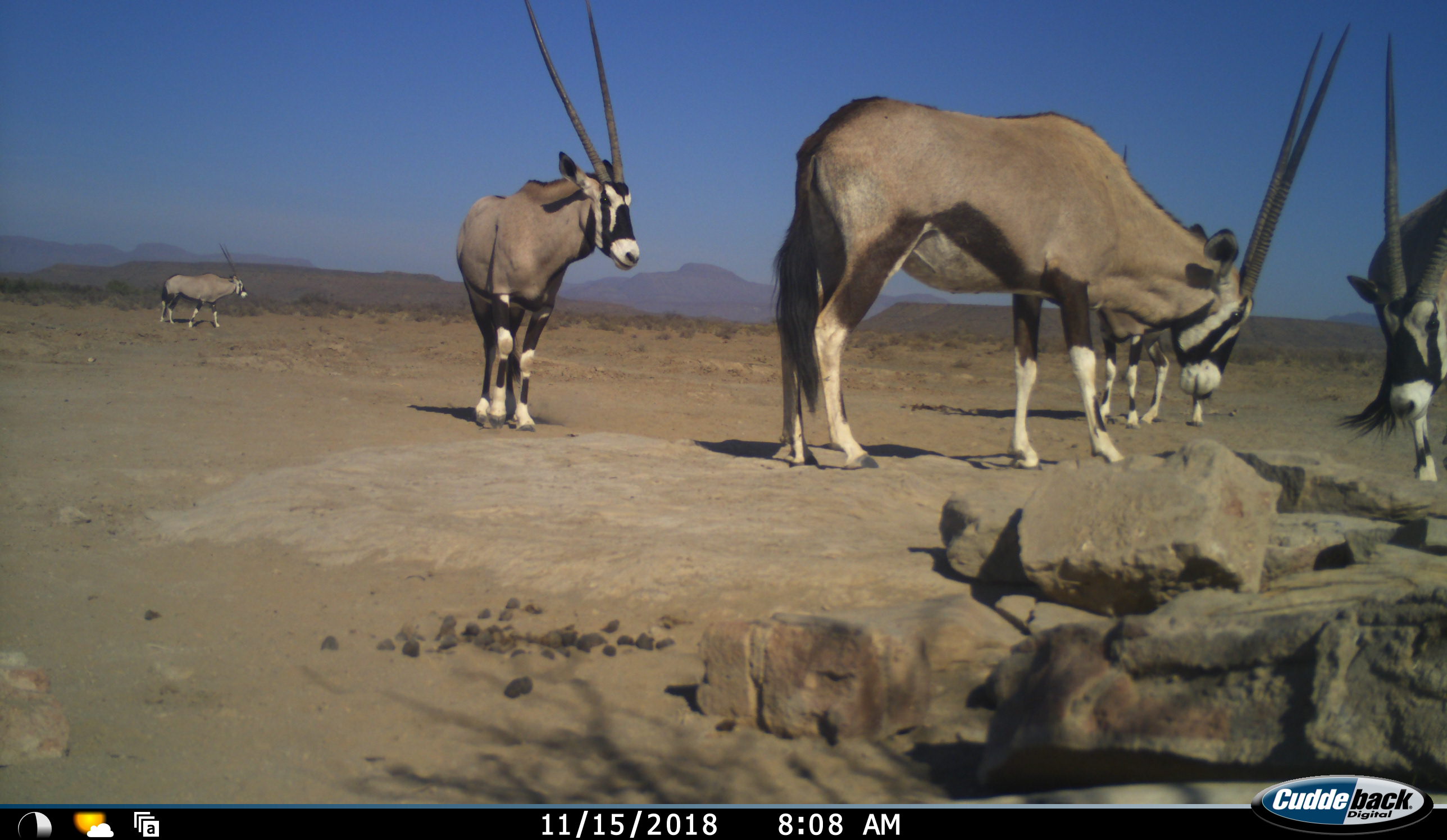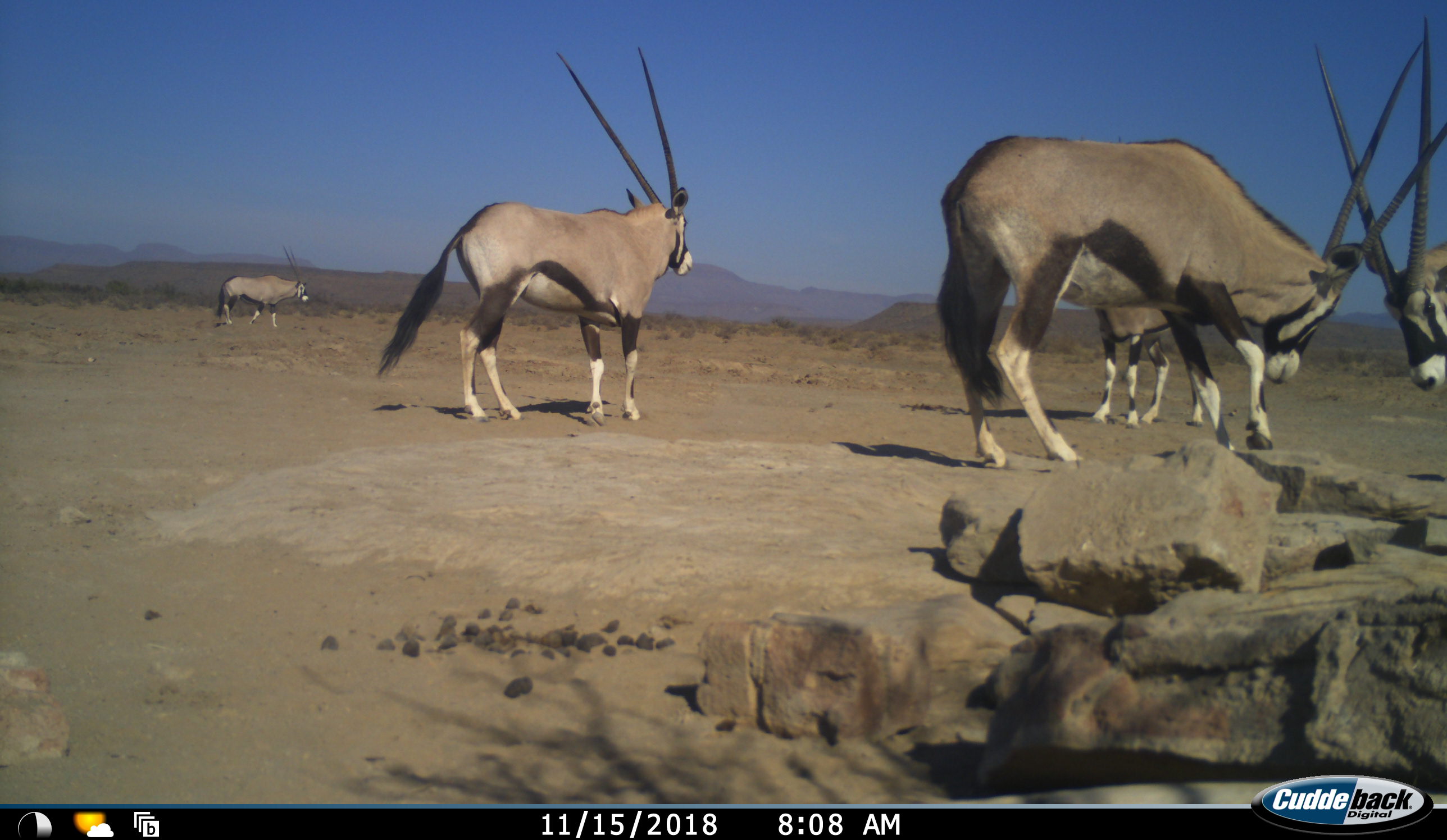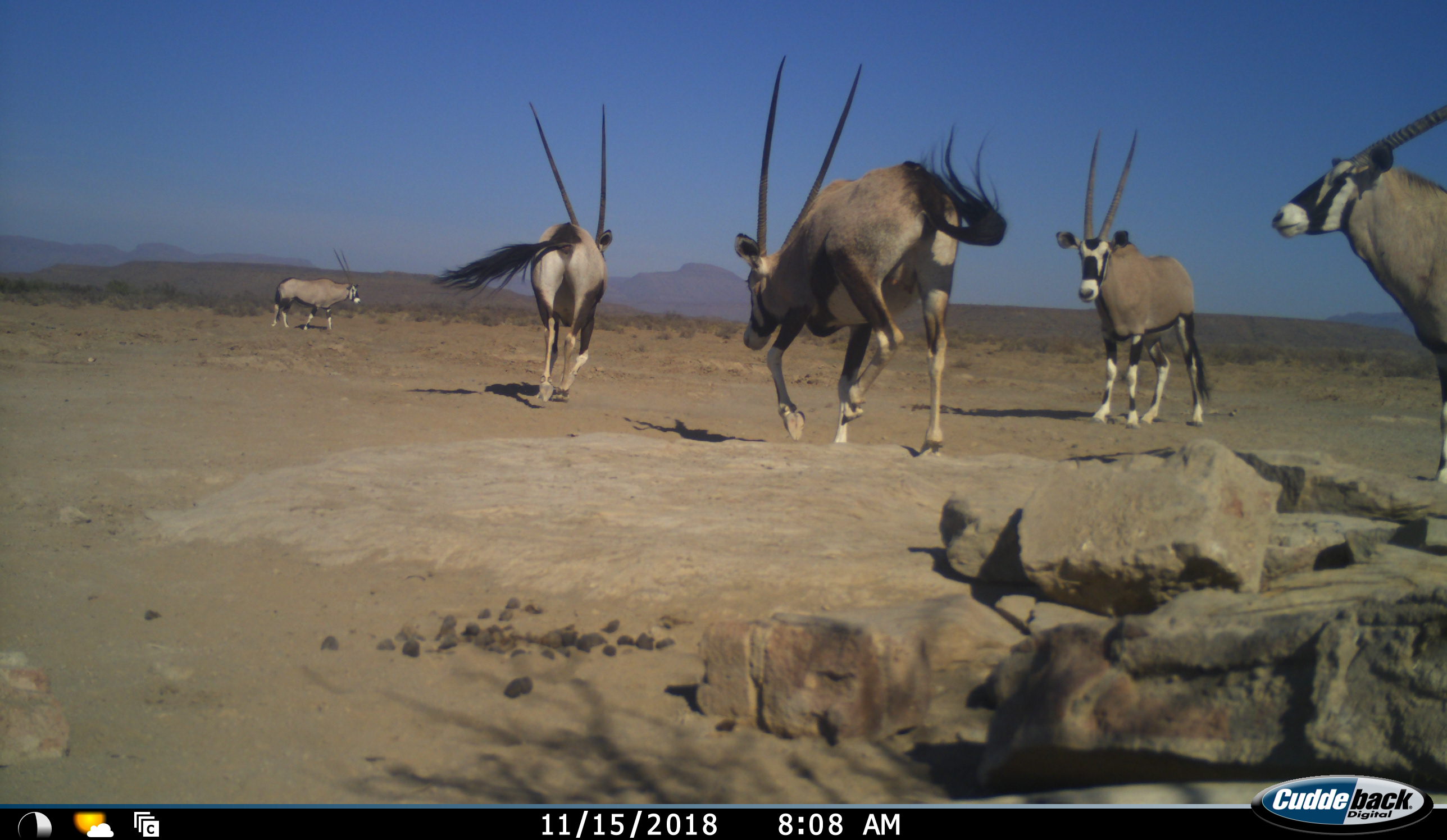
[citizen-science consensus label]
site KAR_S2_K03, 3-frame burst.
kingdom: Animalia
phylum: Chordata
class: Mammalia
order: Artiodactyla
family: Bovidae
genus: Oryx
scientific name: Oryx gazella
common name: gemsbok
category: oryx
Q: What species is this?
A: Oryx (gemsbok) (Oryx gazella).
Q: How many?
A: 5.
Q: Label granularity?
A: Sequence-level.